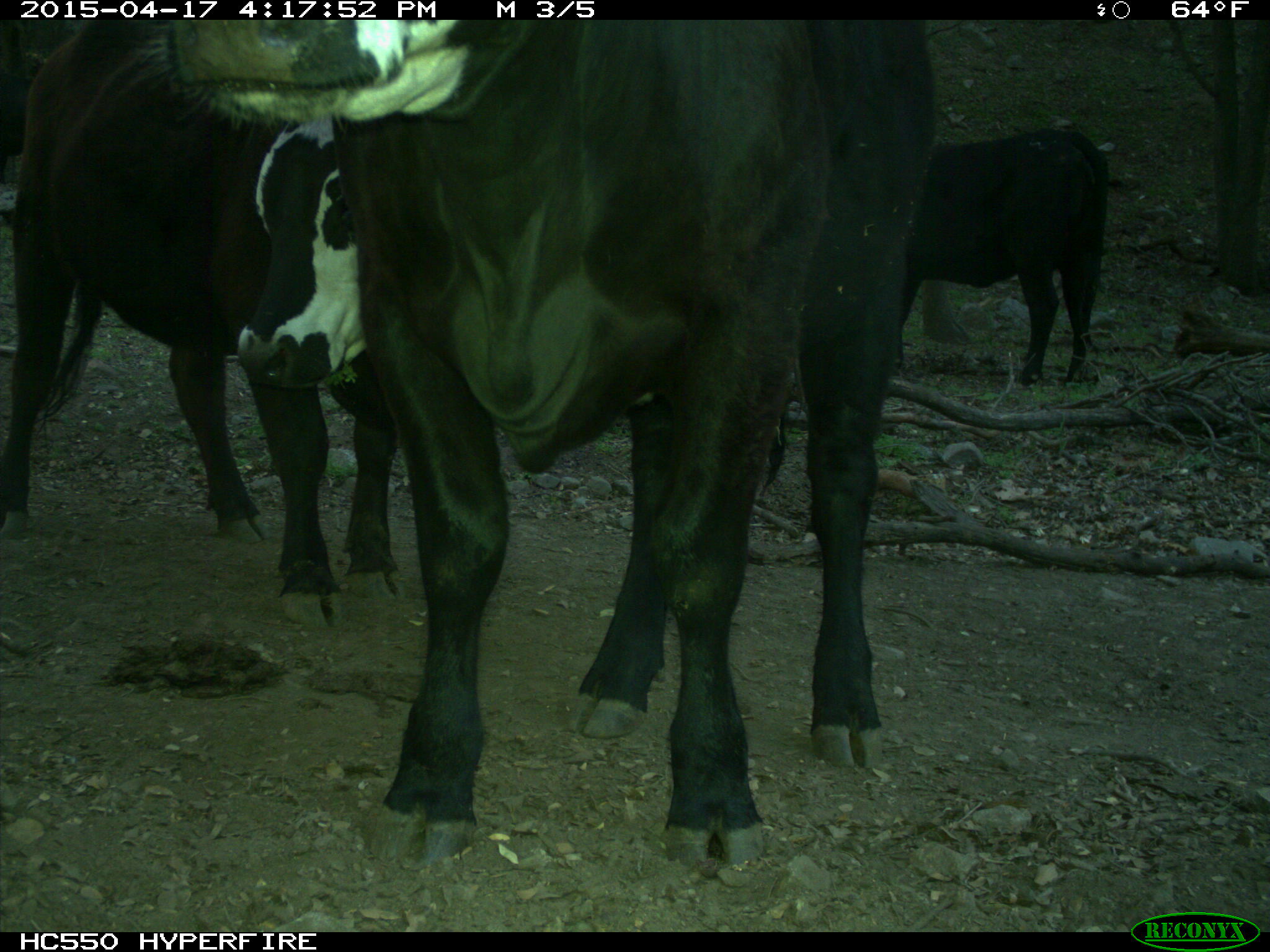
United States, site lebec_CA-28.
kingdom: Animalia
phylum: Chordata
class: Mammalia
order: Artiodactyla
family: Bovidae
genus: Bos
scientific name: Bos taurus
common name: domestic cow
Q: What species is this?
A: Bos taurus (domestic cow).